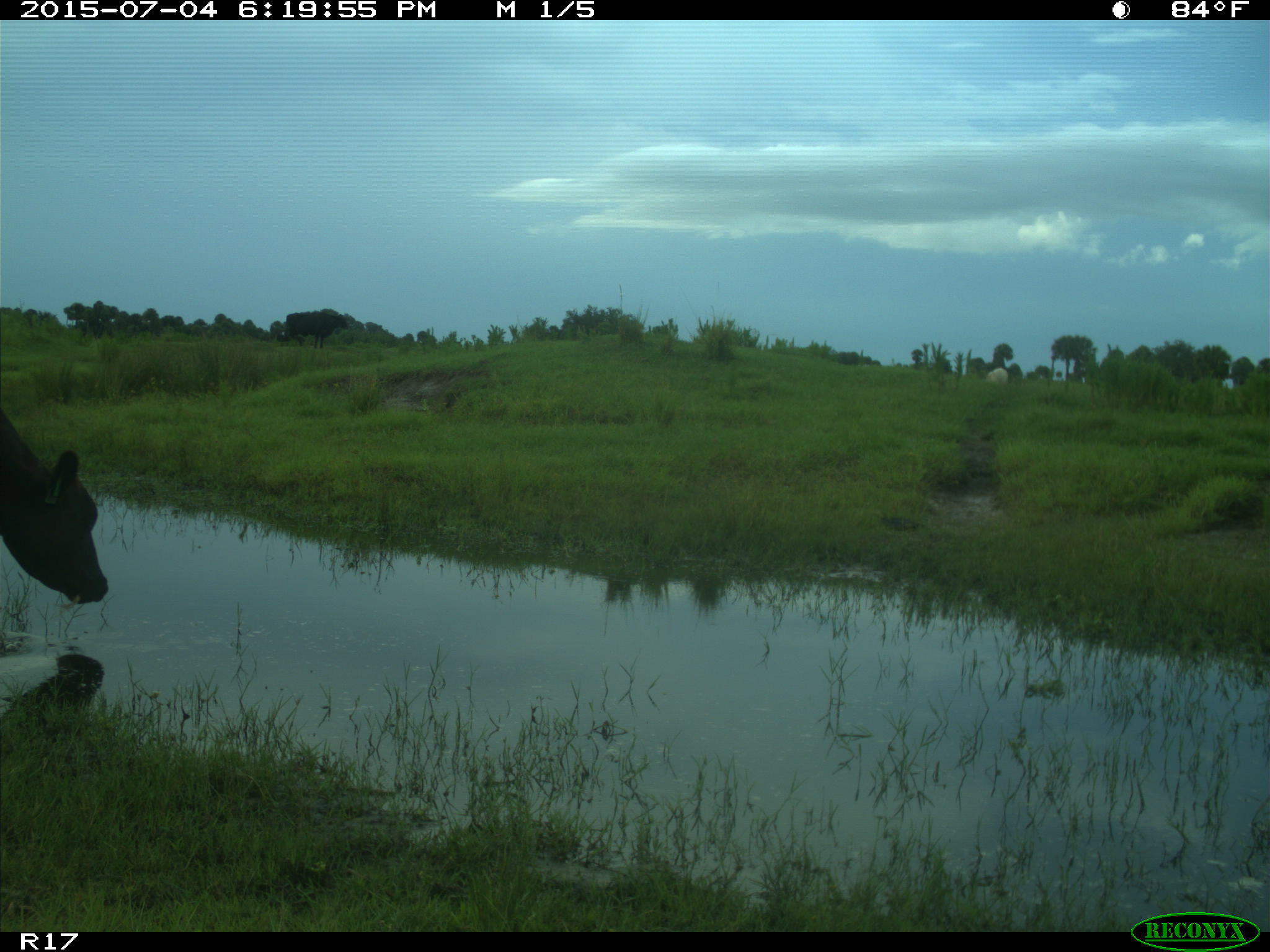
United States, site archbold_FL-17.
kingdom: Animalia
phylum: Chordata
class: Mammalia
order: Artiodactyla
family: Bovidae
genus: Bos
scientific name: Bos taurus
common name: domestic cow